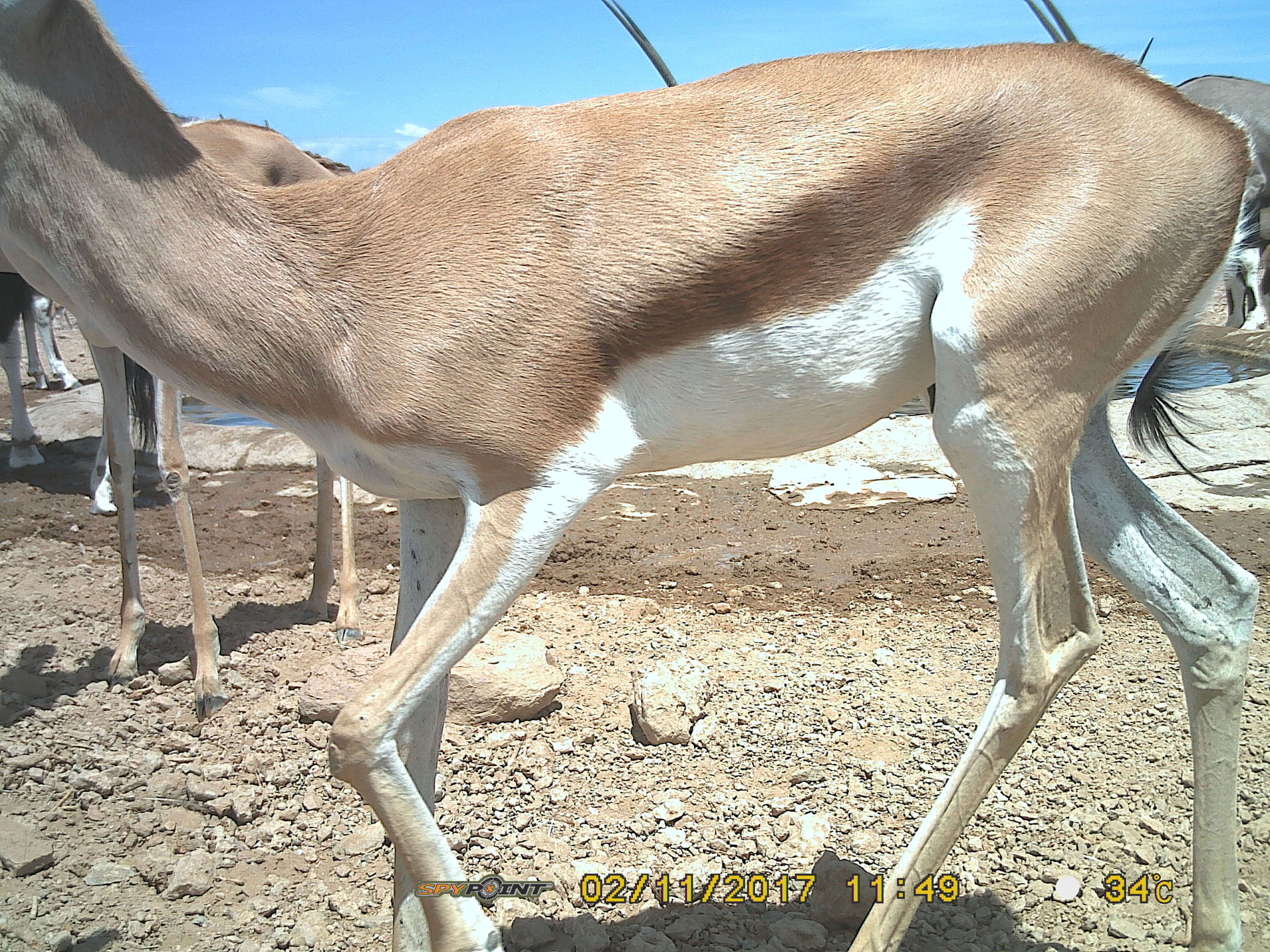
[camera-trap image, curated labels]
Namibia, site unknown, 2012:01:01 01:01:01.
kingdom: Animalia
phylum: Chordata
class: Mammalia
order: Artiodactyla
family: Bovidae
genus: Antidorcas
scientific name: Antidorcas marsupialis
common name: springbok